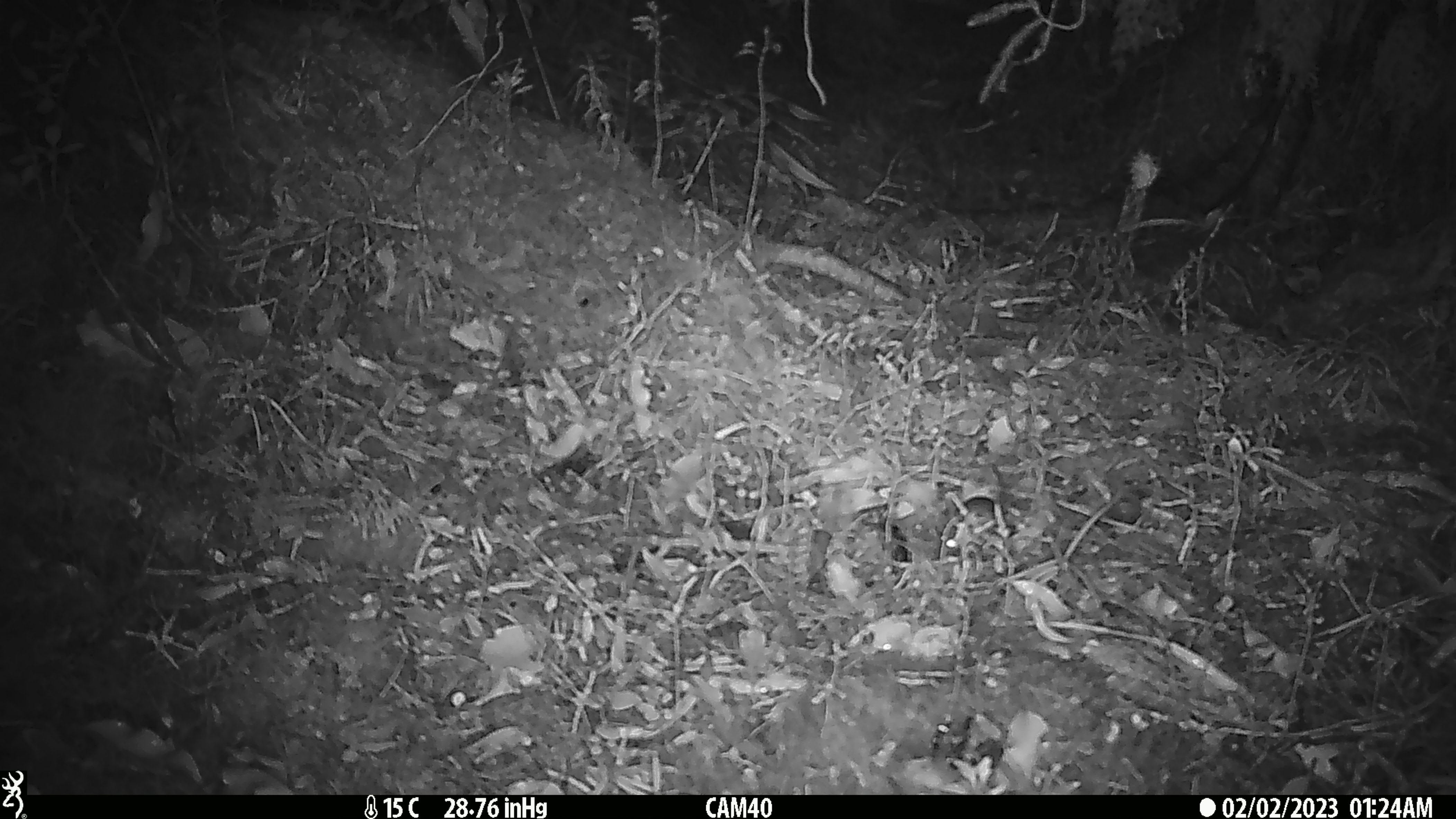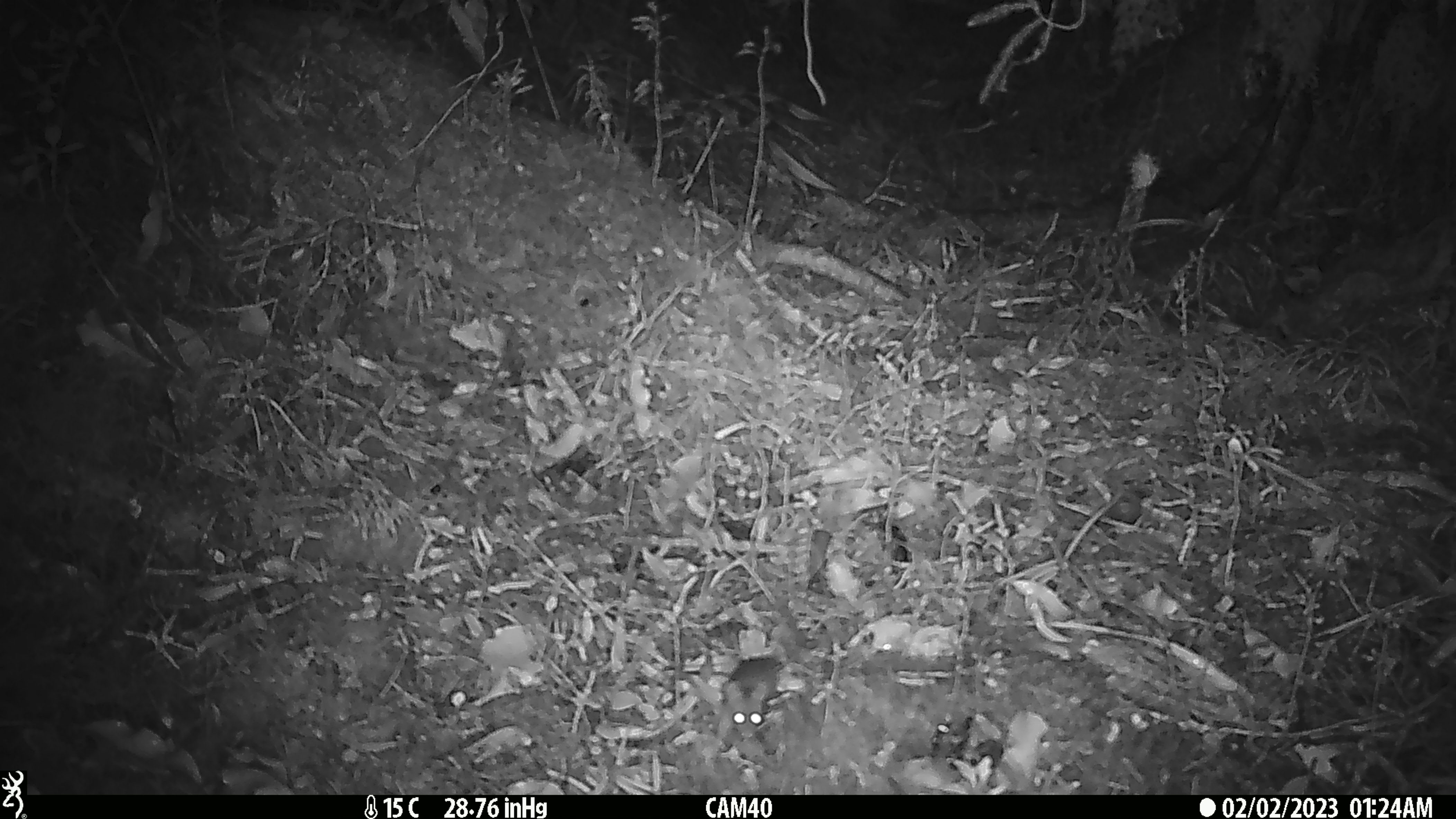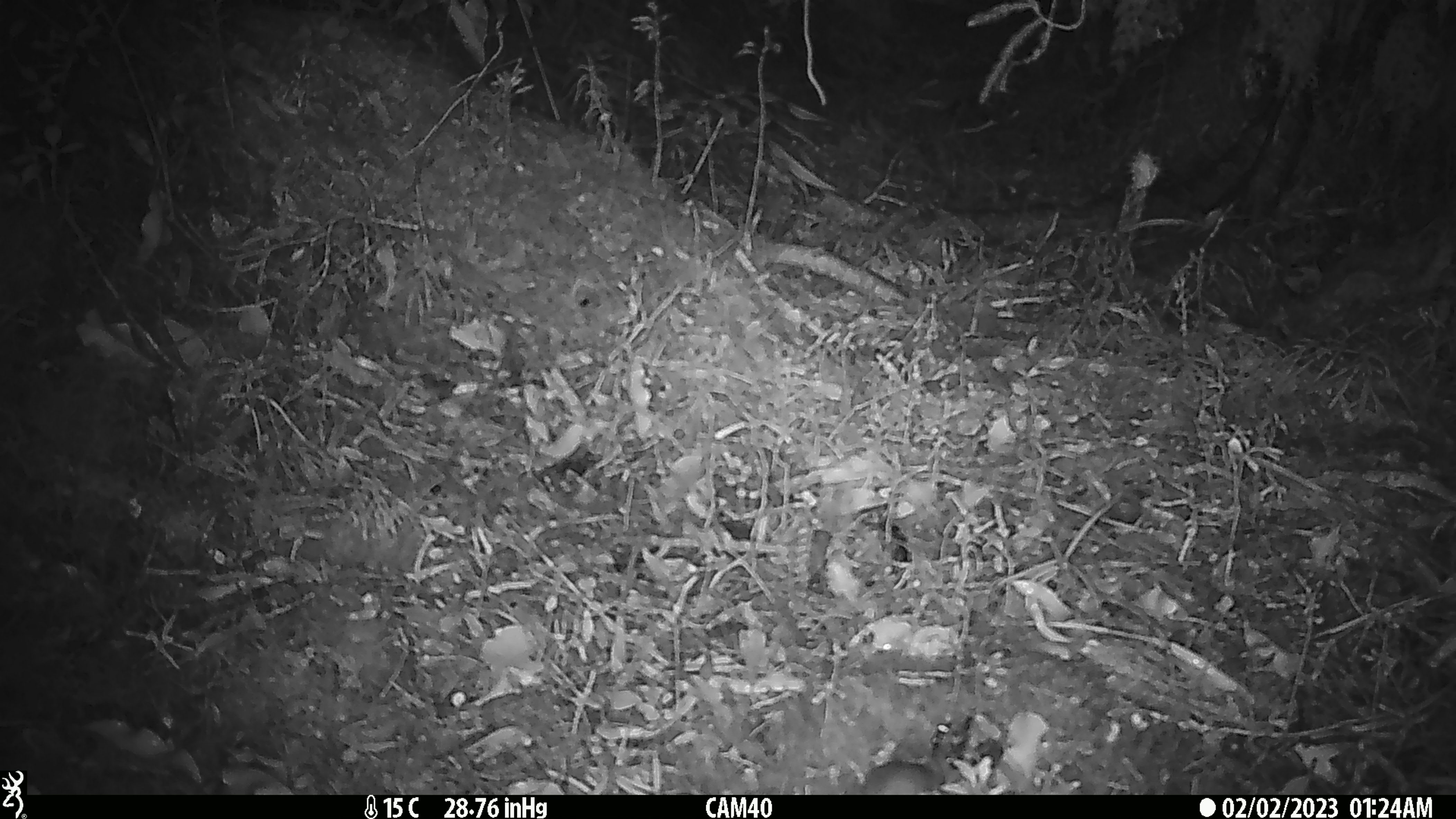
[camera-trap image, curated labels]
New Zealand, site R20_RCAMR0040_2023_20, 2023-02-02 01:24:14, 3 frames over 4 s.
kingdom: Animalia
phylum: Chordata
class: Mammalia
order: Rodentia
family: Muridae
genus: Mus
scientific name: Mus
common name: mouse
Mouse (Mus).